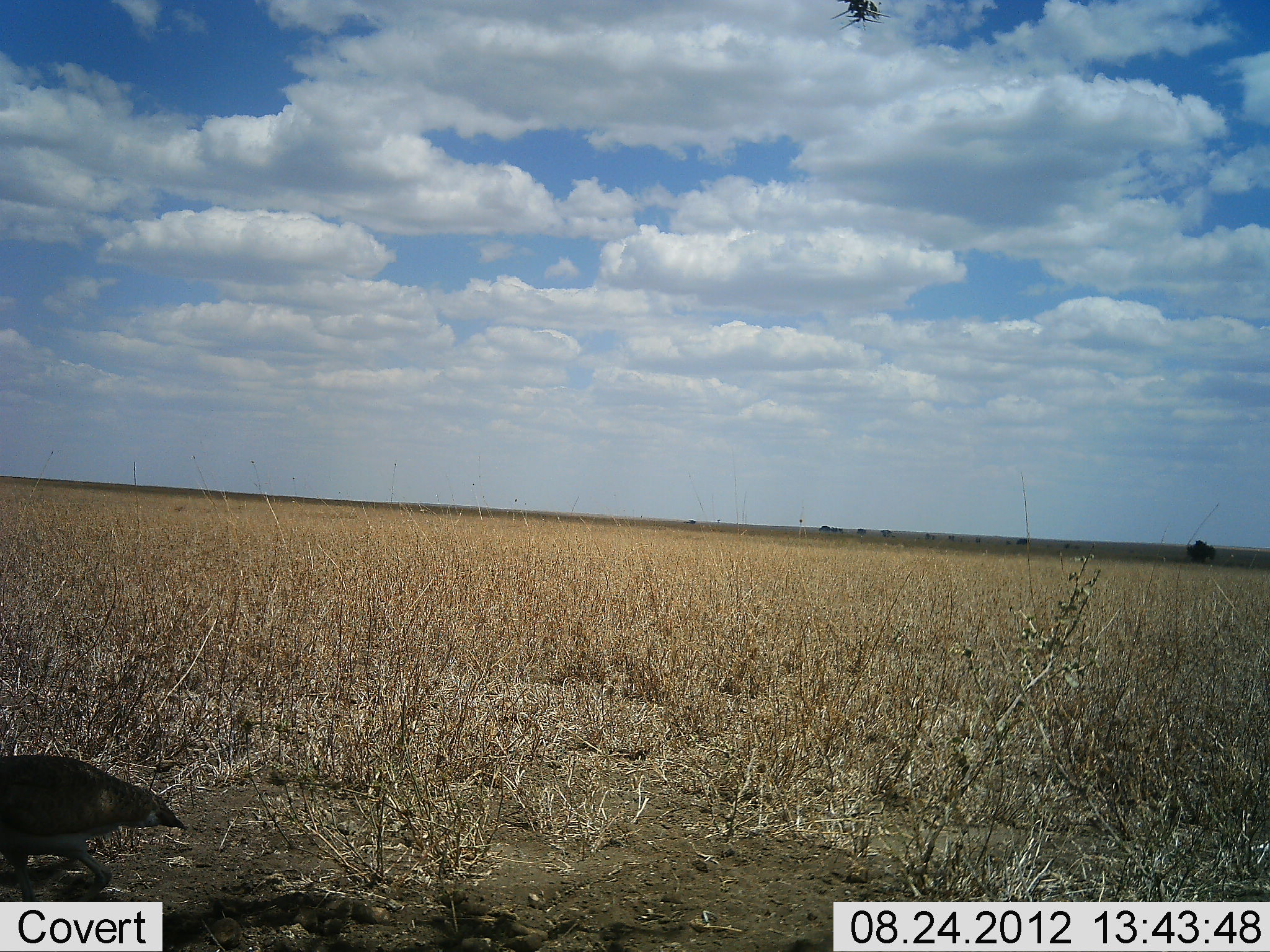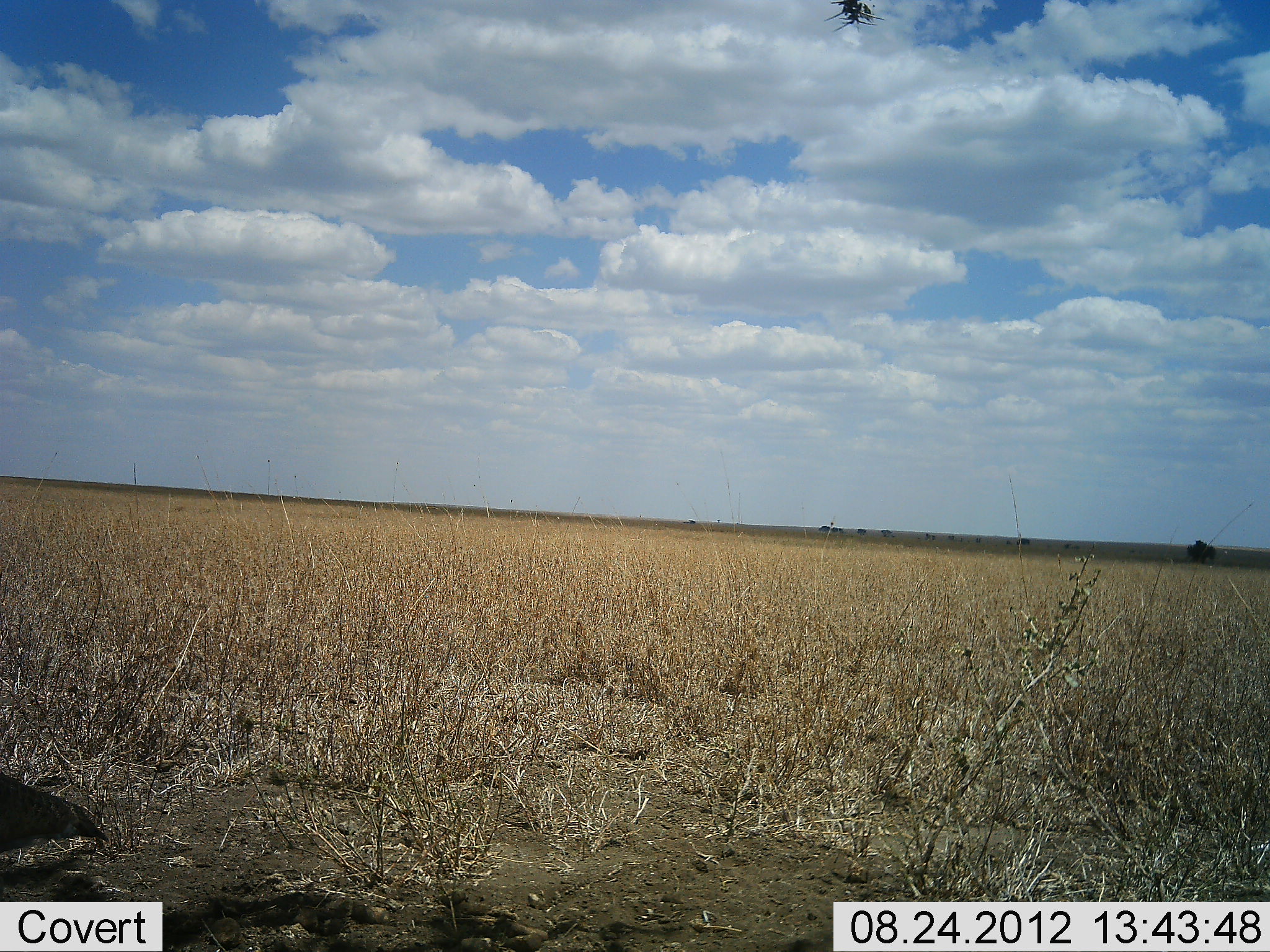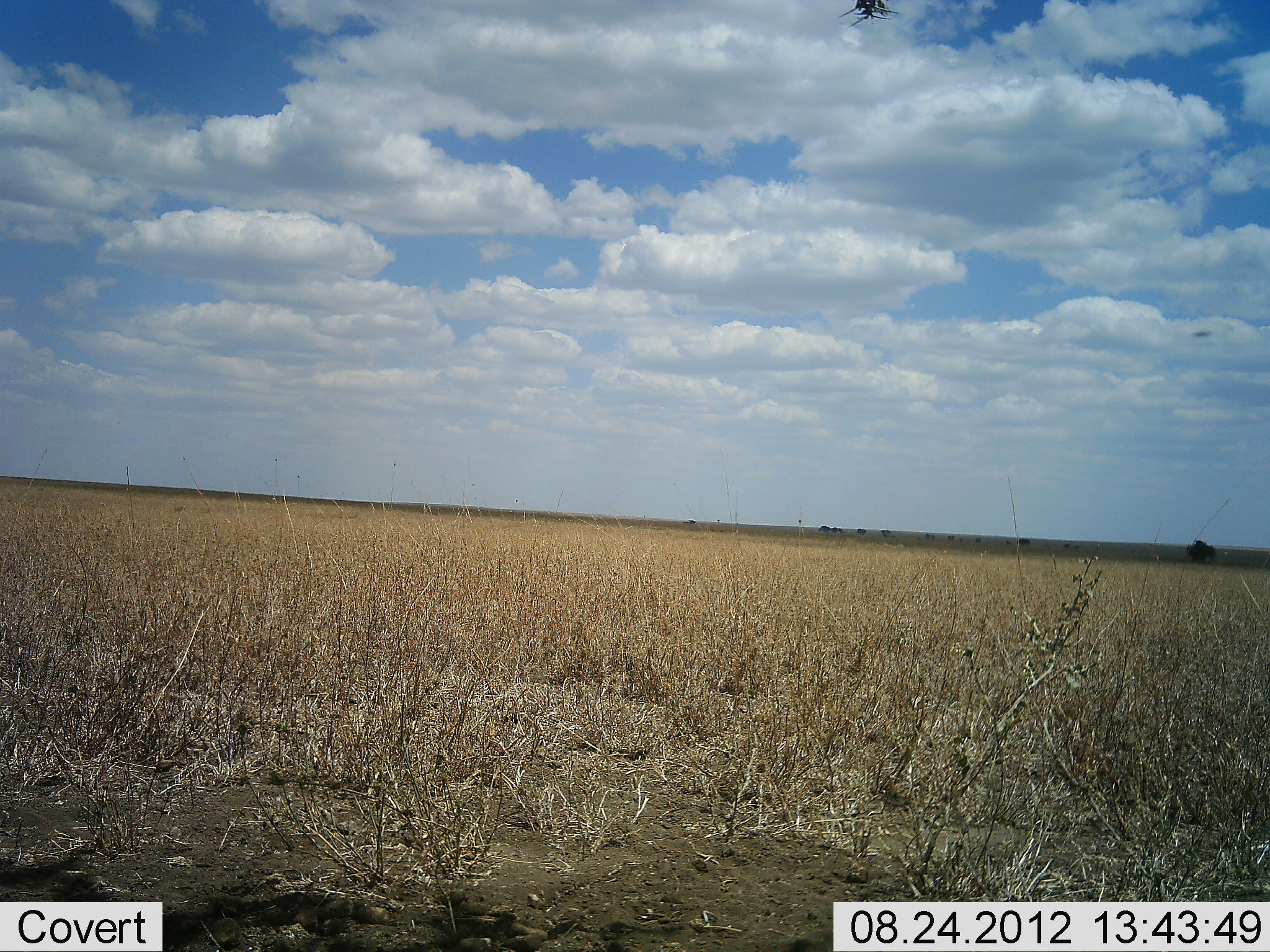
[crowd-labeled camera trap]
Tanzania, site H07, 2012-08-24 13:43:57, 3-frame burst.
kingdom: Animalia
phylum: Chordata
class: Aves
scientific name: Aves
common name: bird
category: otherbird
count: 1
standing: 10%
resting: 0%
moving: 100%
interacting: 0%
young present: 0%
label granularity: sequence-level